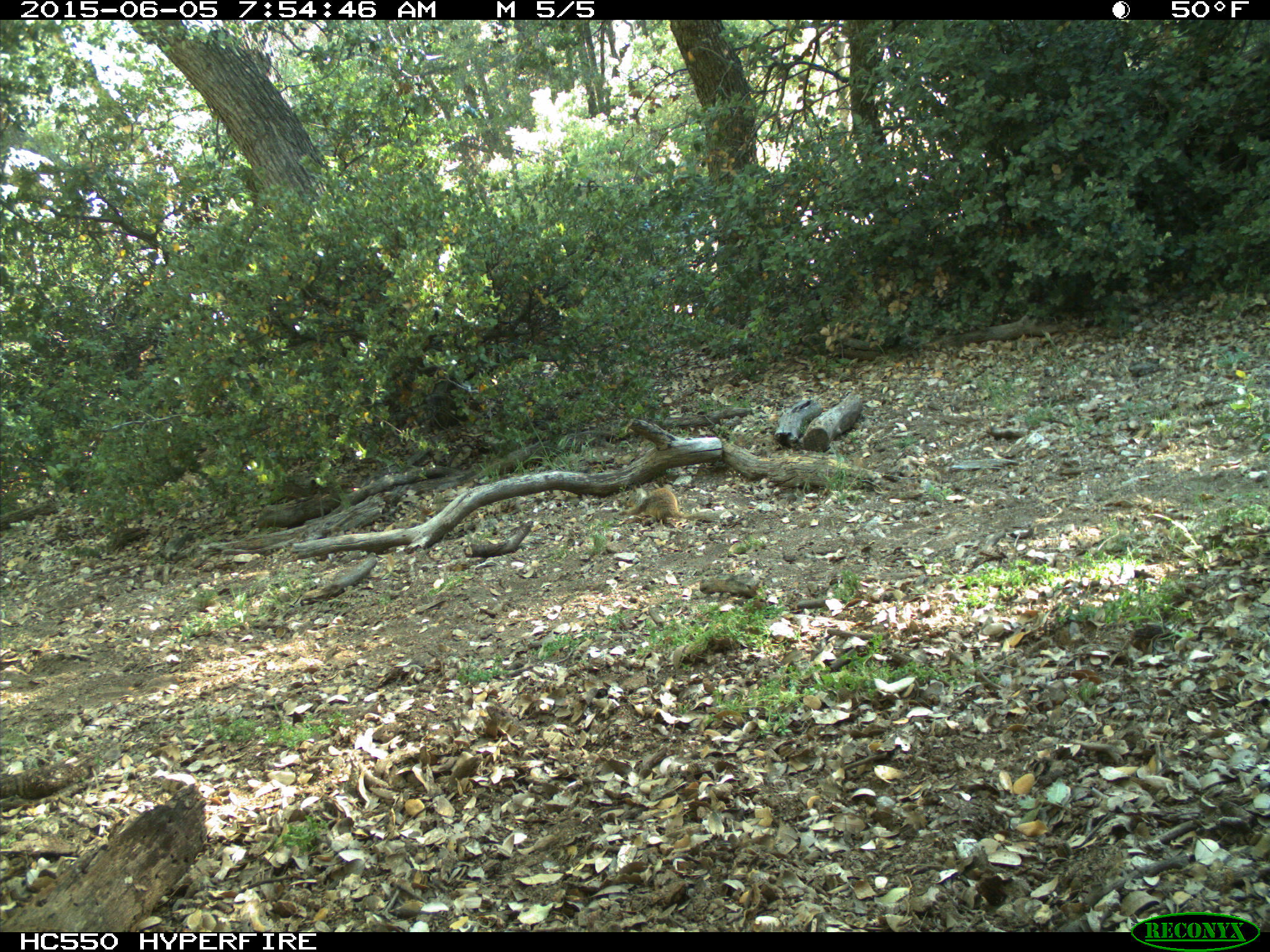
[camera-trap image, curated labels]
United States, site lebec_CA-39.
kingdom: Animalia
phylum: Chordata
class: Mammalia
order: Rodentia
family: Sciuridae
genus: Otospermophilus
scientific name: Otospermophilus beecheyi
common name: california ground squirrel